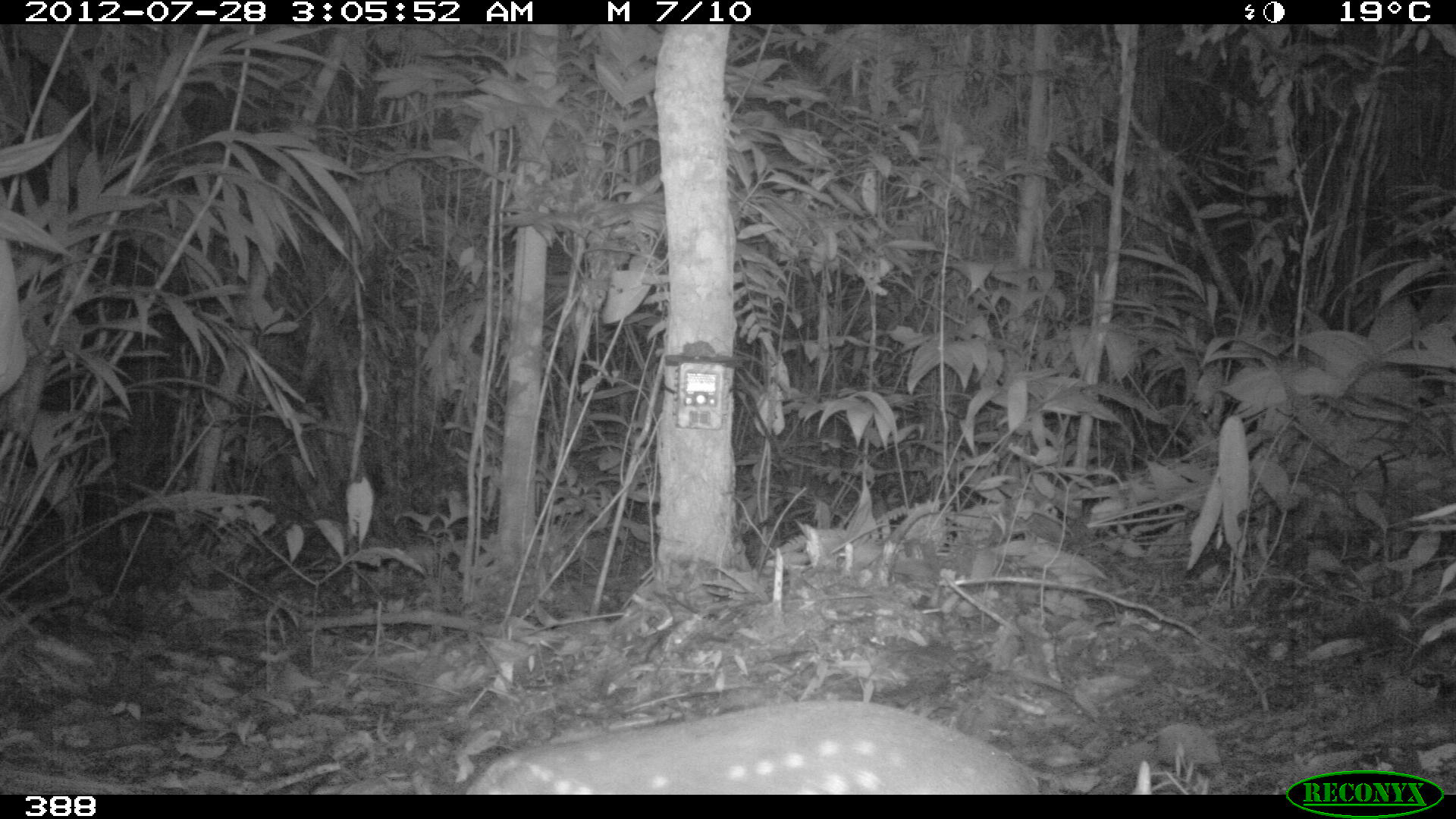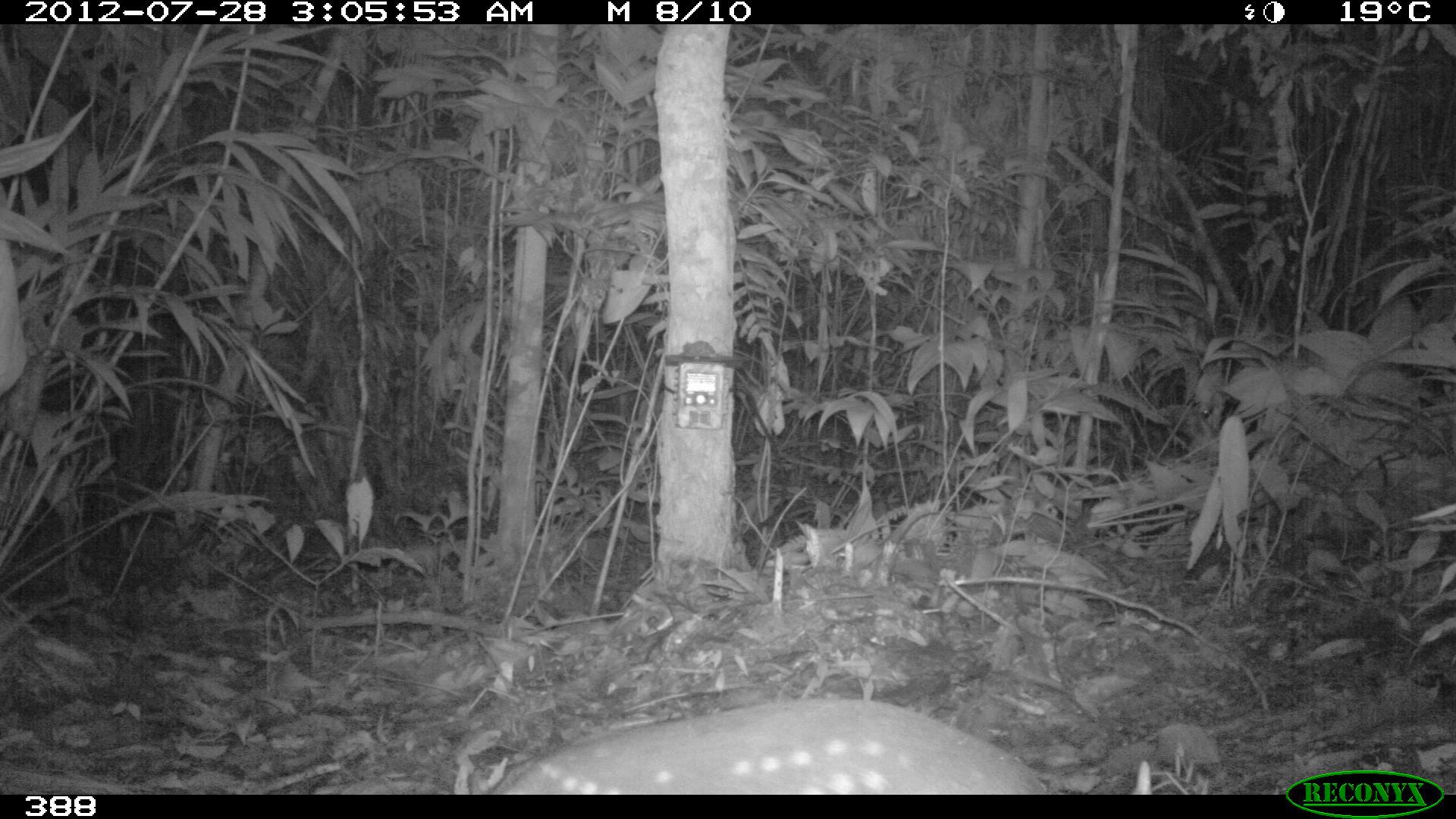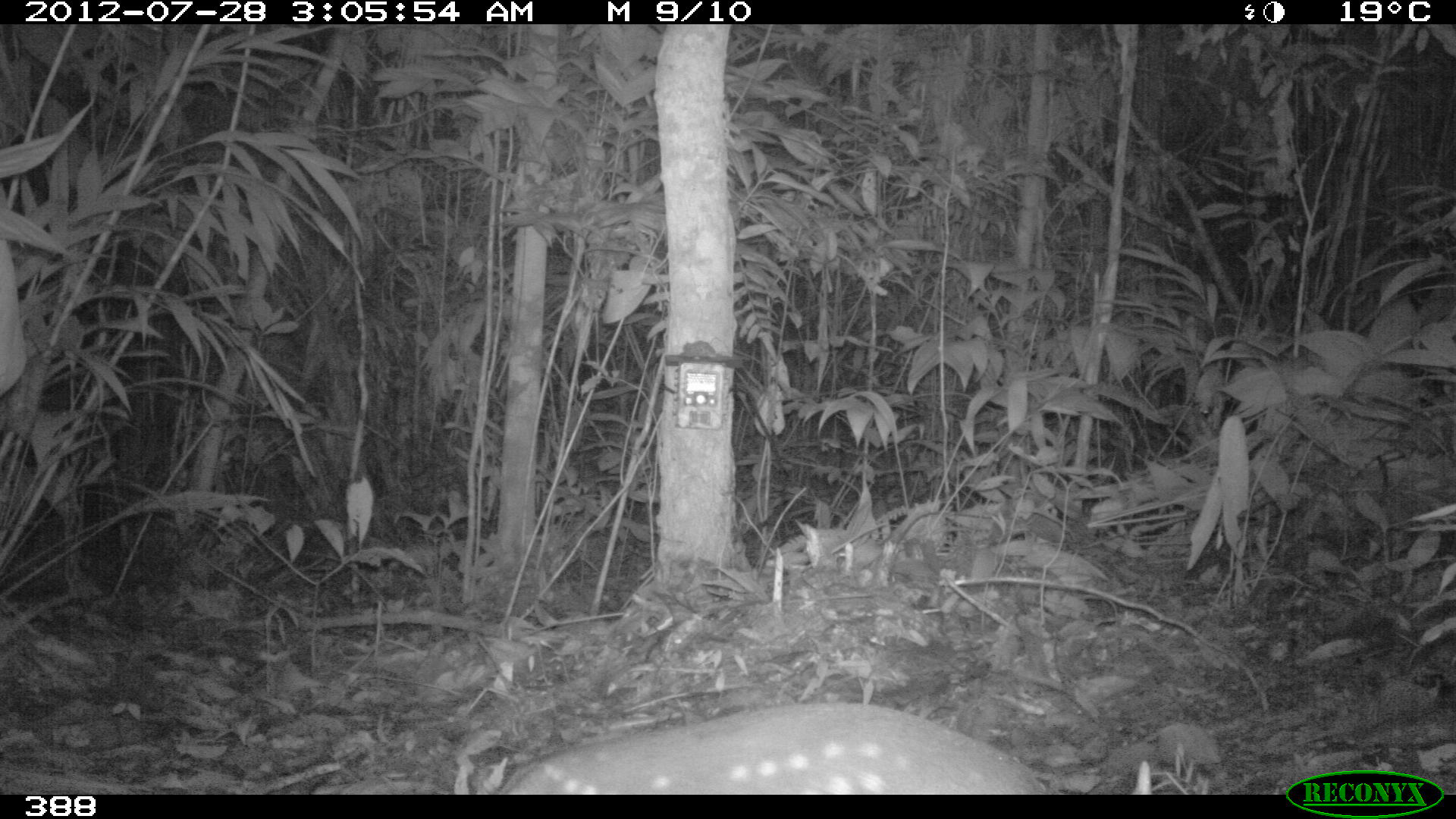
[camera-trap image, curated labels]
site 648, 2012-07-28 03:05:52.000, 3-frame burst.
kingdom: Animalia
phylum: Chordata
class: Mammalia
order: Rodentia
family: Cuniculidae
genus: Cuniculus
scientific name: Cuniculus paca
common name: spotted paca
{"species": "Cuniculus paca (spotted paca)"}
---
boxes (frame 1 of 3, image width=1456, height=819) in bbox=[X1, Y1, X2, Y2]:
cuniculus paca: bbox=[466, 699, 1039, 792]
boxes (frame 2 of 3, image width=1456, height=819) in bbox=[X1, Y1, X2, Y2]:
cuniculus paca: bbox=[506, 698, 1045, 794]